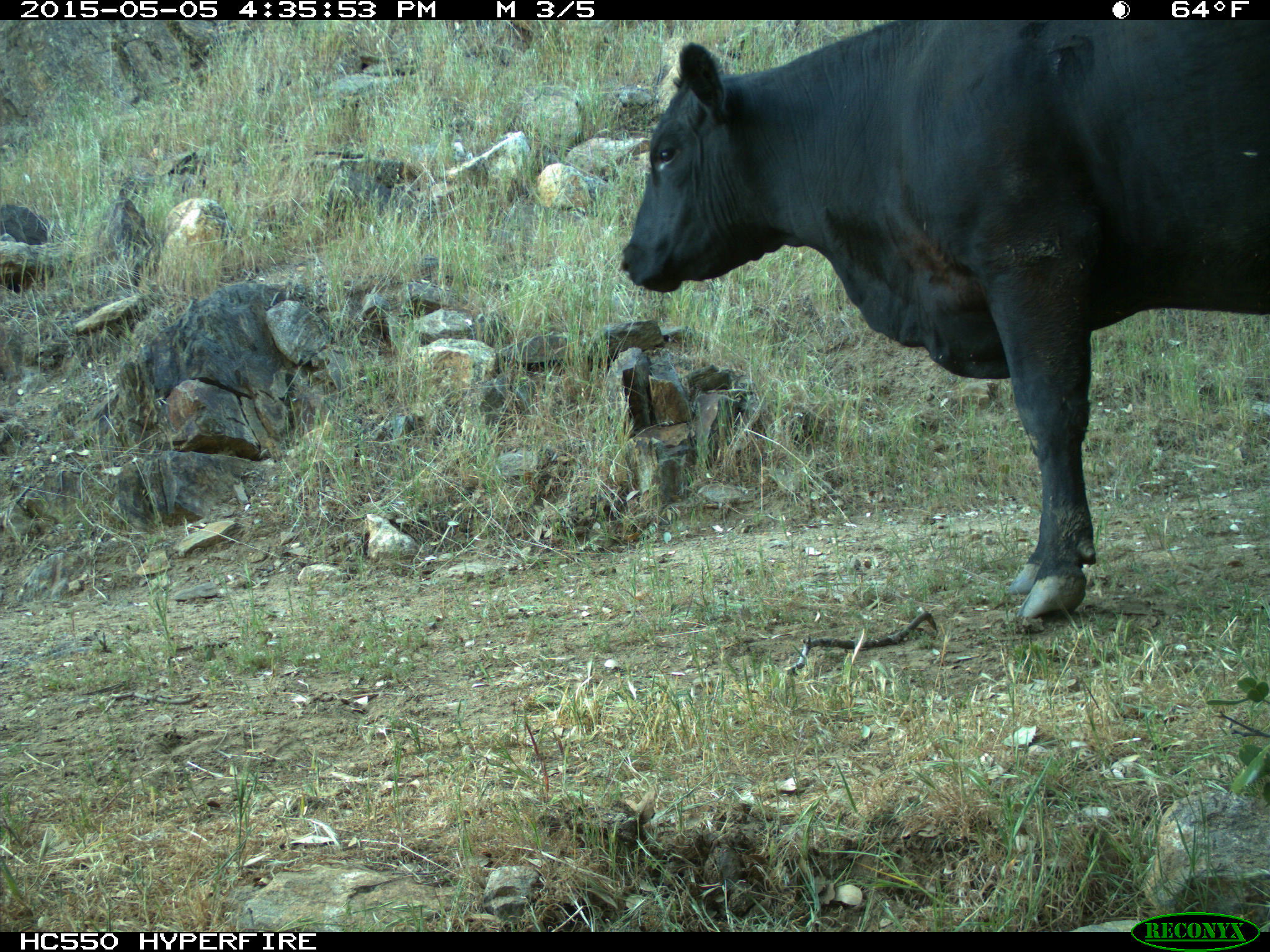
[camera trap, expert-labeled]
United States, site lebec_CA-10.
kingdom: Animalia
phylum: Chordata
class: Mammalia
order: Artiodactyla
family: Bovidae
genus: Bos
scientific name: Bos taurus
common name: domestic cow